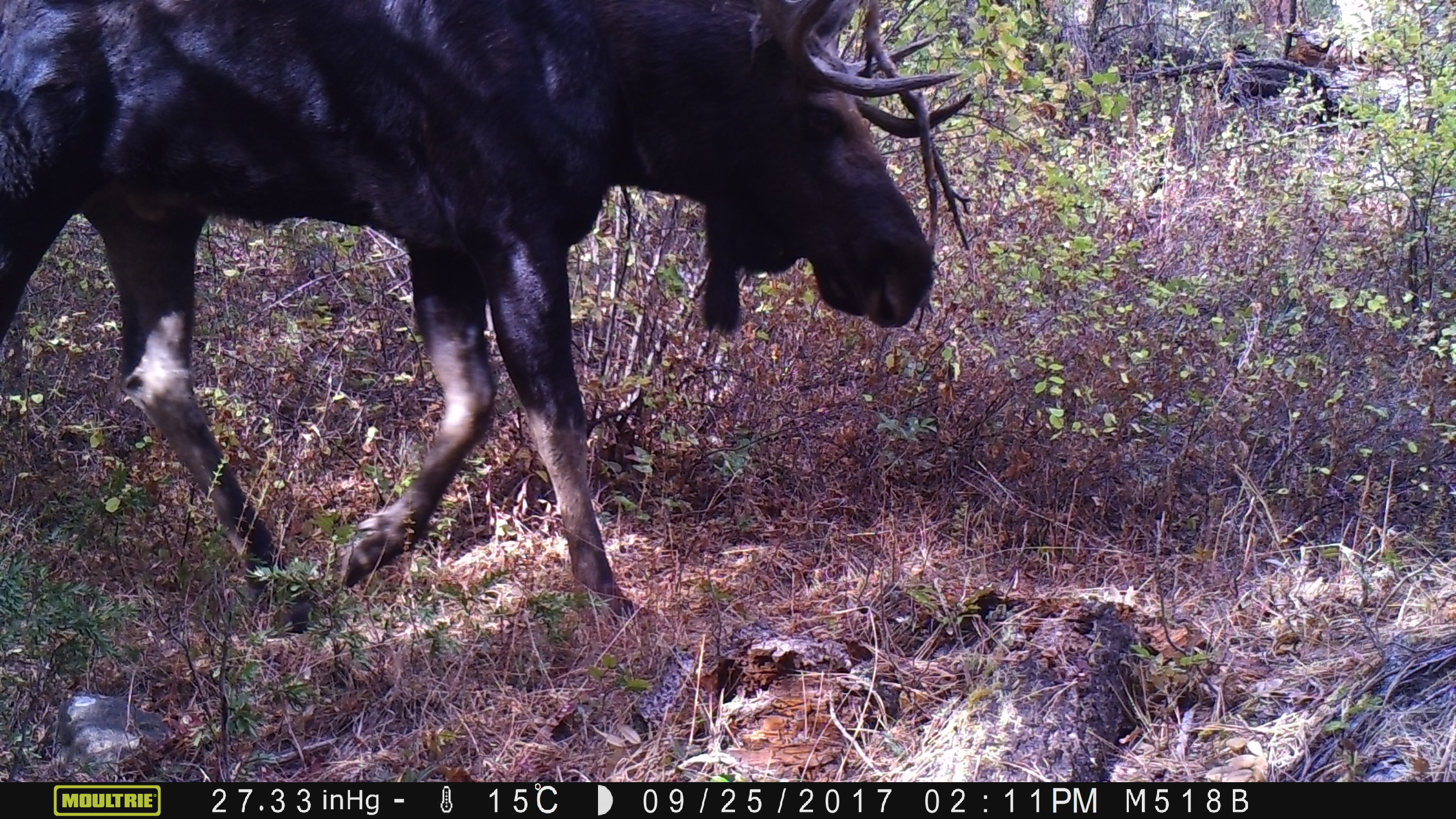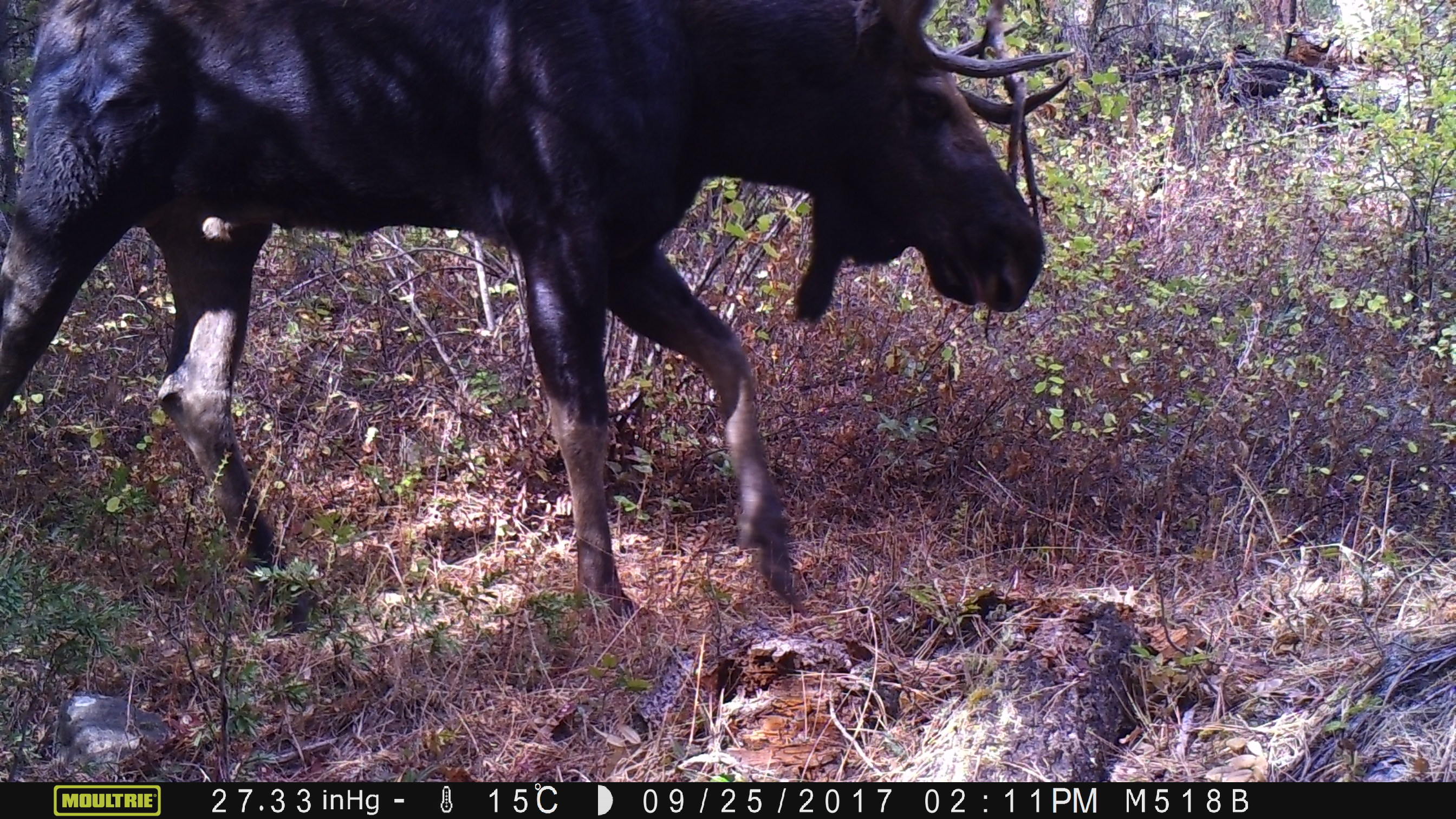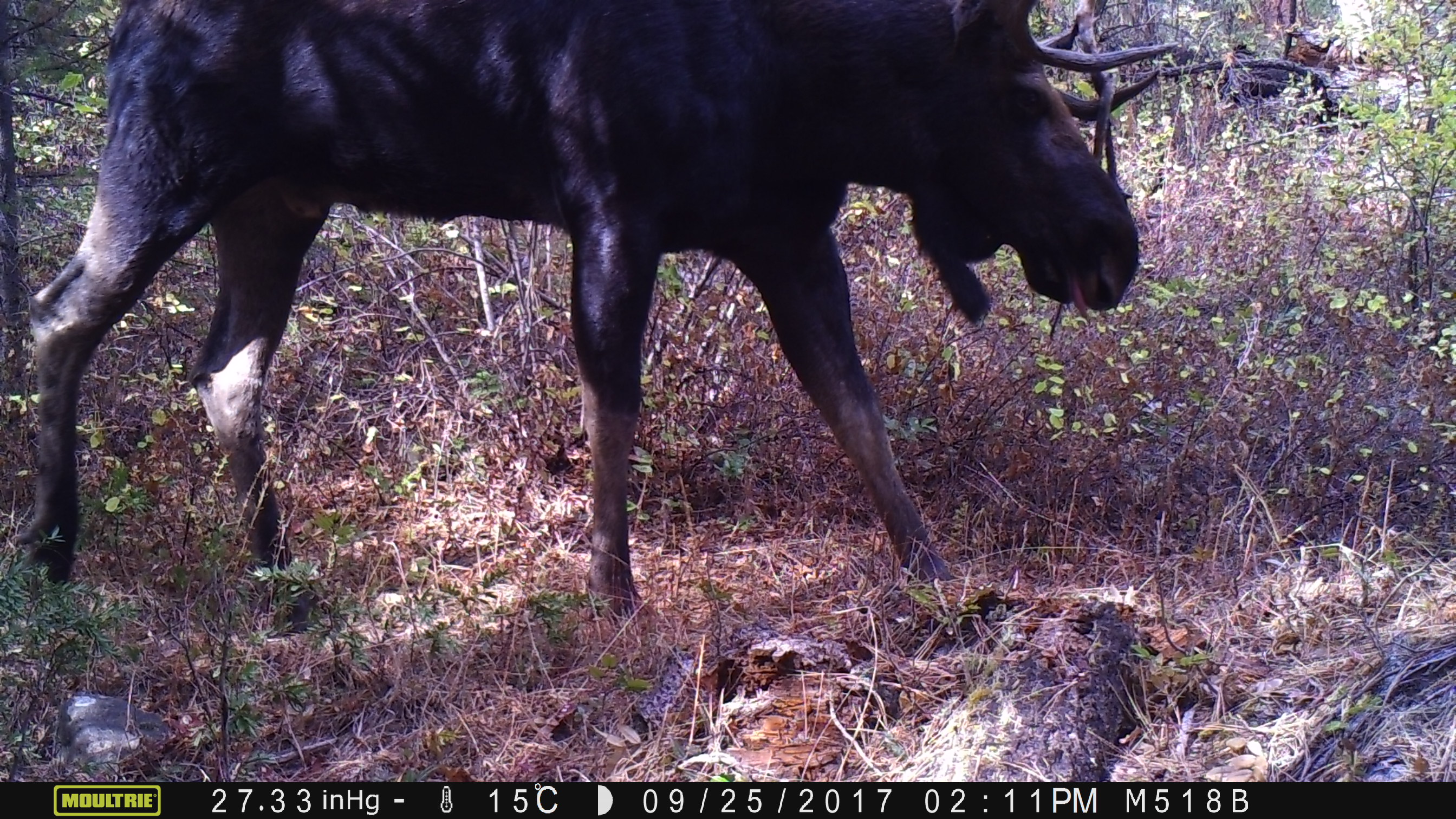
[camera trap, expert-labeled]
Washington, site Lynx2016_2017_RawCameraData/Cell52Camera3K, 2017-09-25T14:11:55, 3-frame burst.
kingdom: Animalia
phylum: Chordata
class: Mammalia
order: Artiodactyla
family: Cervidae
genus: Alces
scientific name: Alces alces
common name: moose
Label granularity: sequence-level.